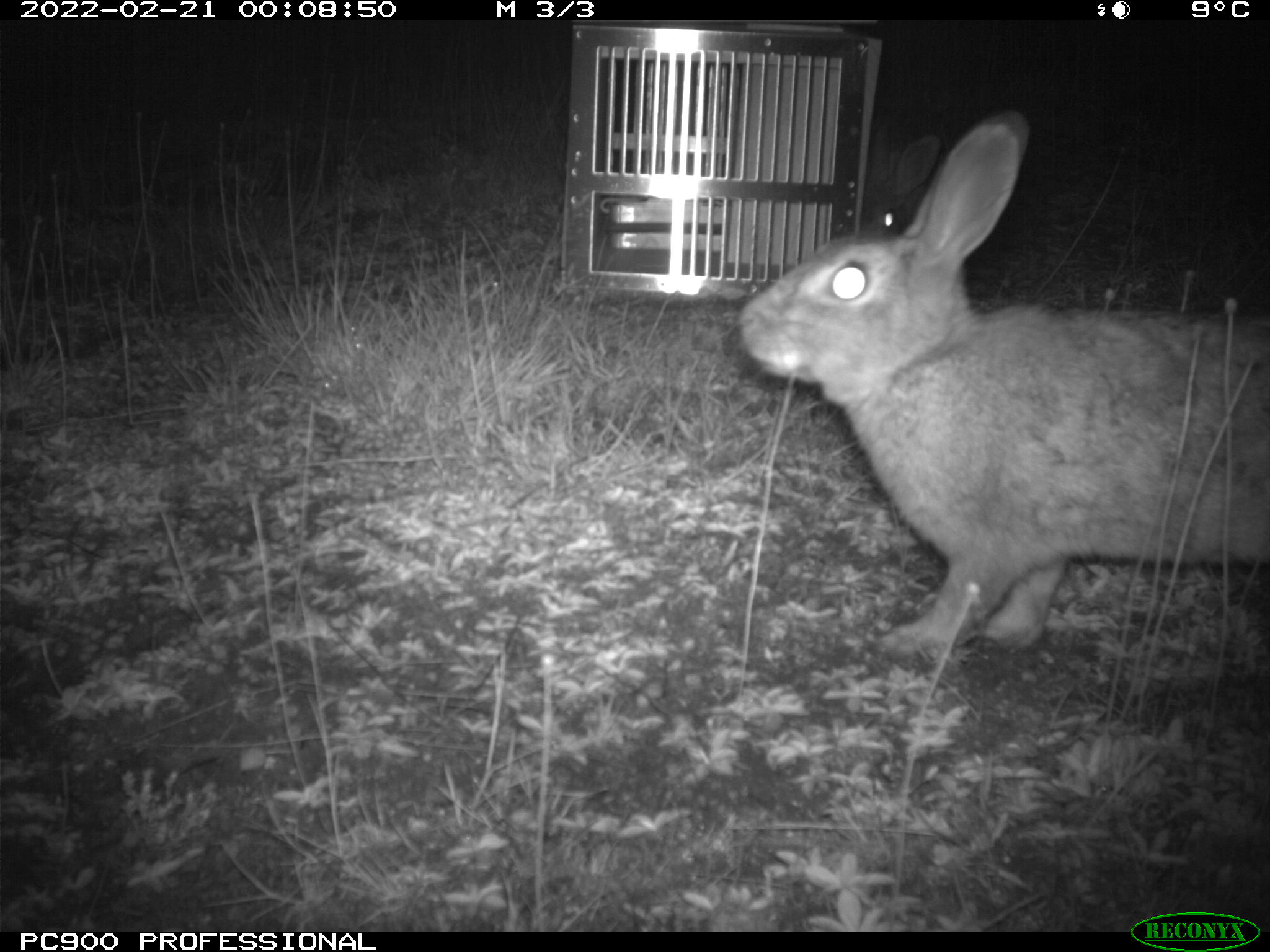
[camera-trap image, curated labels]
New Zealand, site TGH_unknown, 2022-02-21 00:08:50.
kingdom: Animalia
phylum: Chordata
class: Mammalia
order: Lagomorpha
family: Leporidae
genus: Oryctolagus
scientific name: Oryctolagus cuniculus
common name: european rabbit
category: rabbit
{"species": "rabbit (european rabbit) (Oryctolagus cuniculus)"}